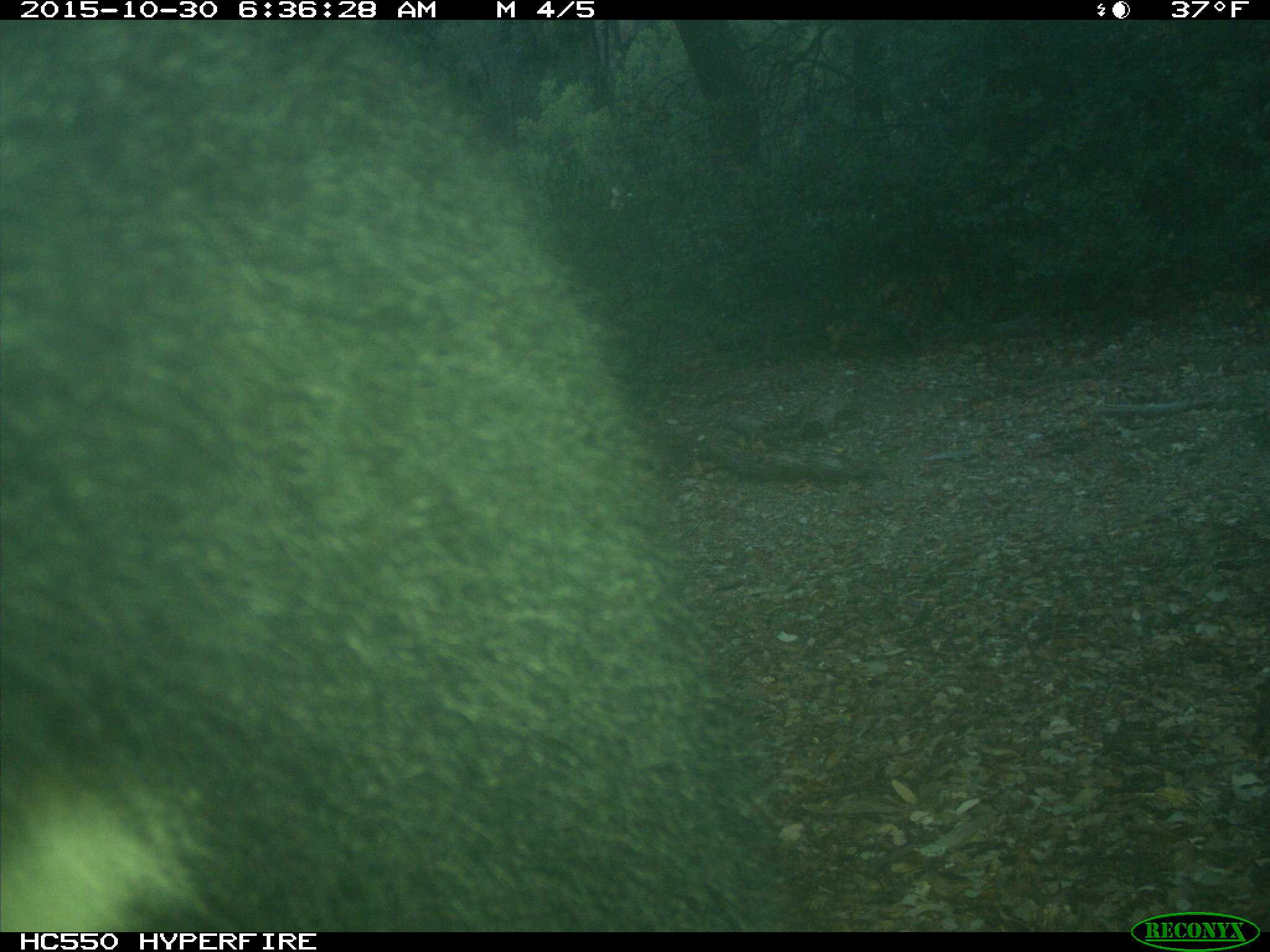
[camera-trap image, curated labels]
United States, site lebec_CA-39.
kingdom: Animalia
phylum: Chordata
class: Mammalia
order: Carnivora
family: Ursidae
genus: Ursus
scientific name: Ursus americanus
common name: american black bear